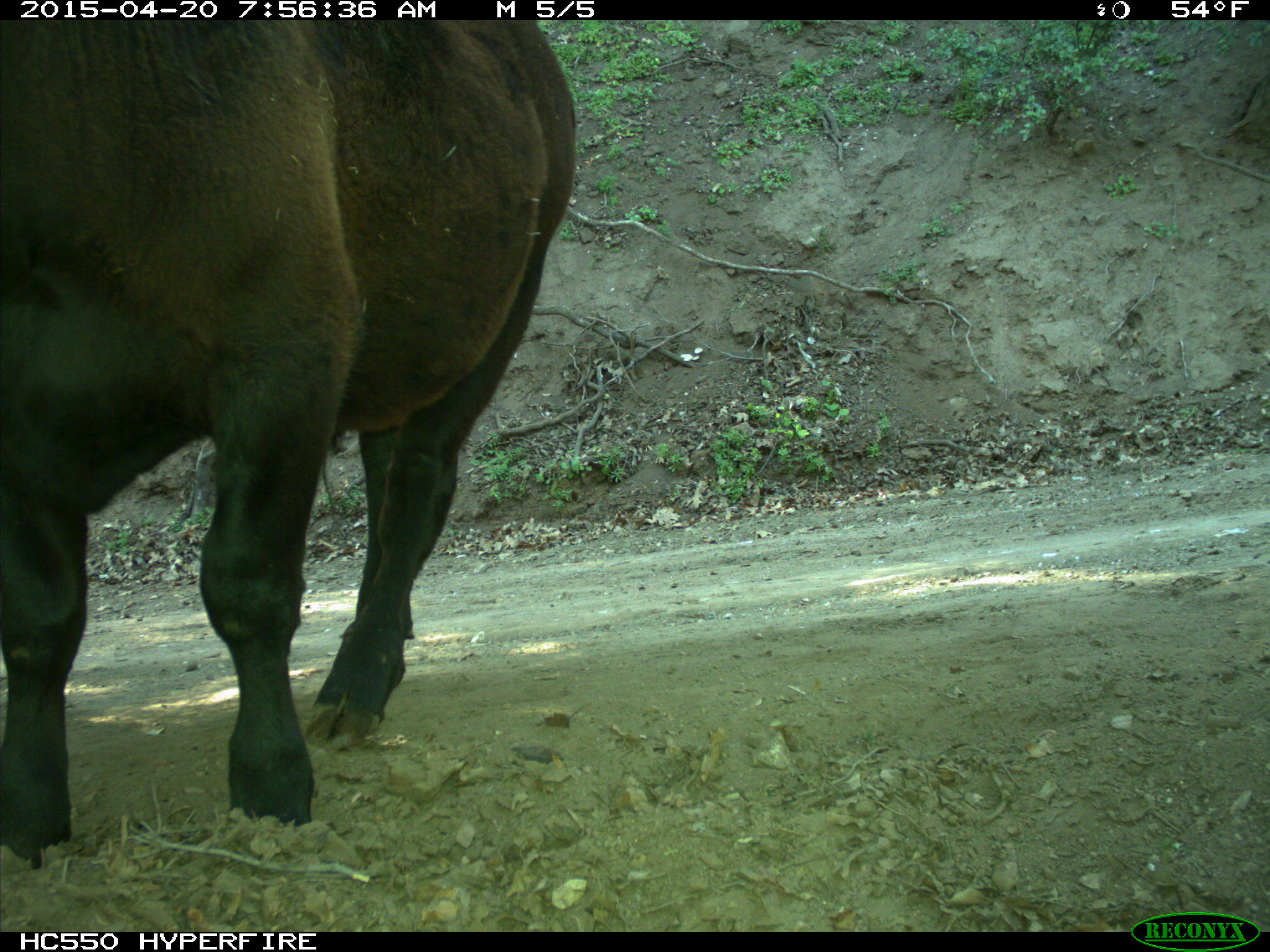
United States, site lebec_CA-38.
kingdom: Animalia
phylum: Chordata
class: Mammalia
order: Artiodactyla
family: Bovidae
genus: Bos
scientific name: Bos taurus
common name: domestic cow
Bos taurus (domestic cow).